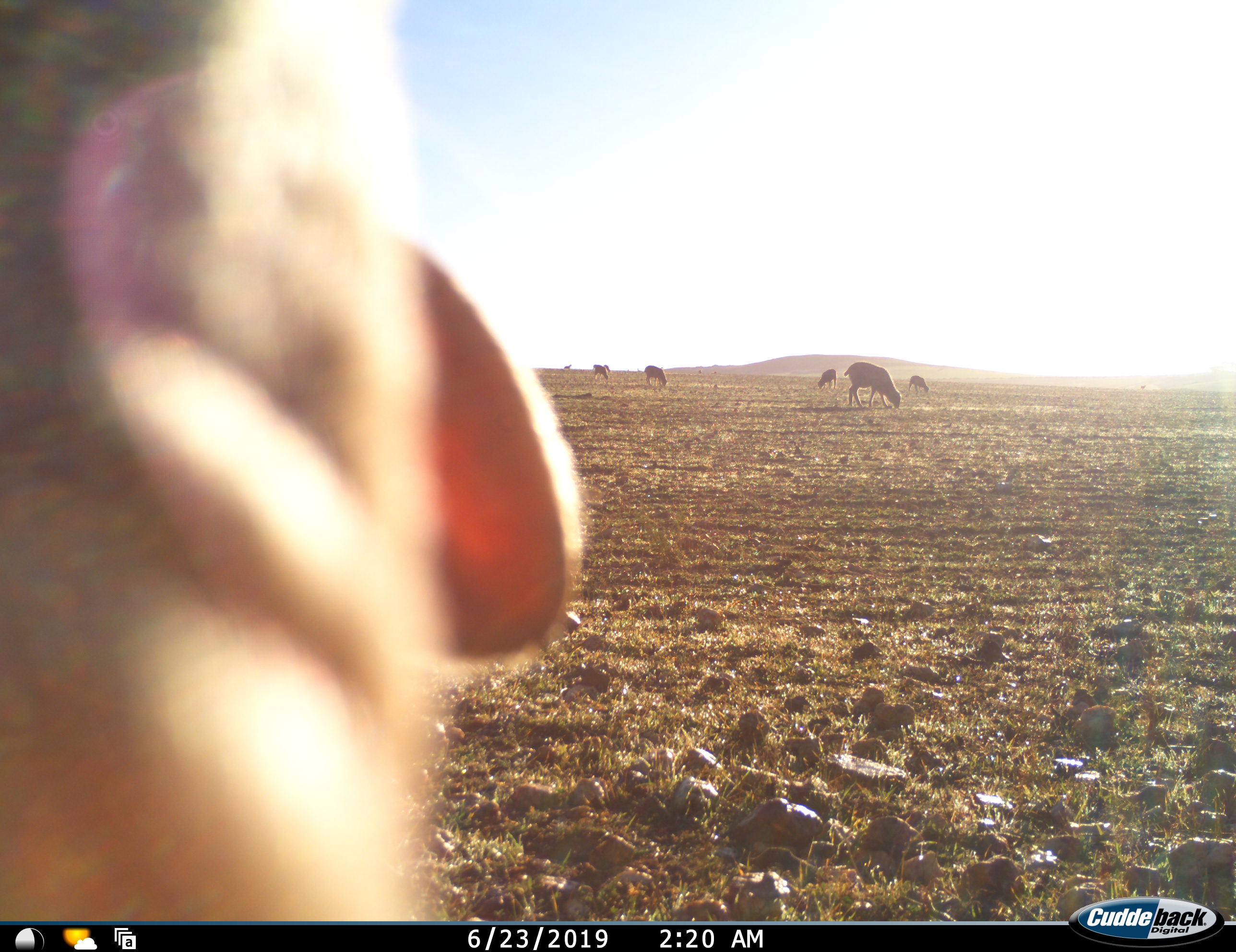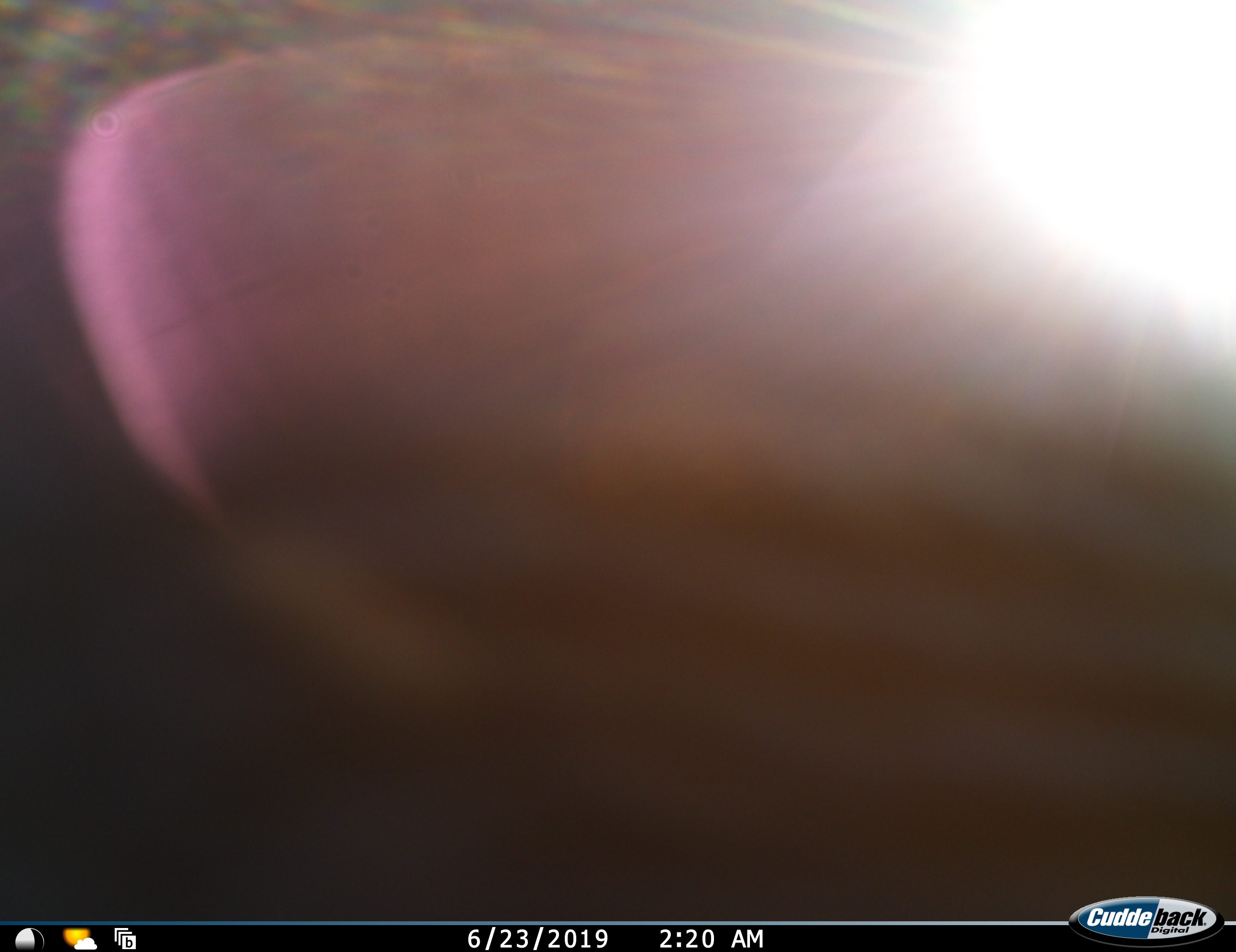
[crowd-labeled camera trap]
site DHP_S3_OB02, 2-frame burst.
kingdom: Animalia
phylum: Chordata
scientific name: Vertebrata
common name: domestic animal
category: domesticanimal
Domesticanimal (domestic animal) (Vertebrata), count 7. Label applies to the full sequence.